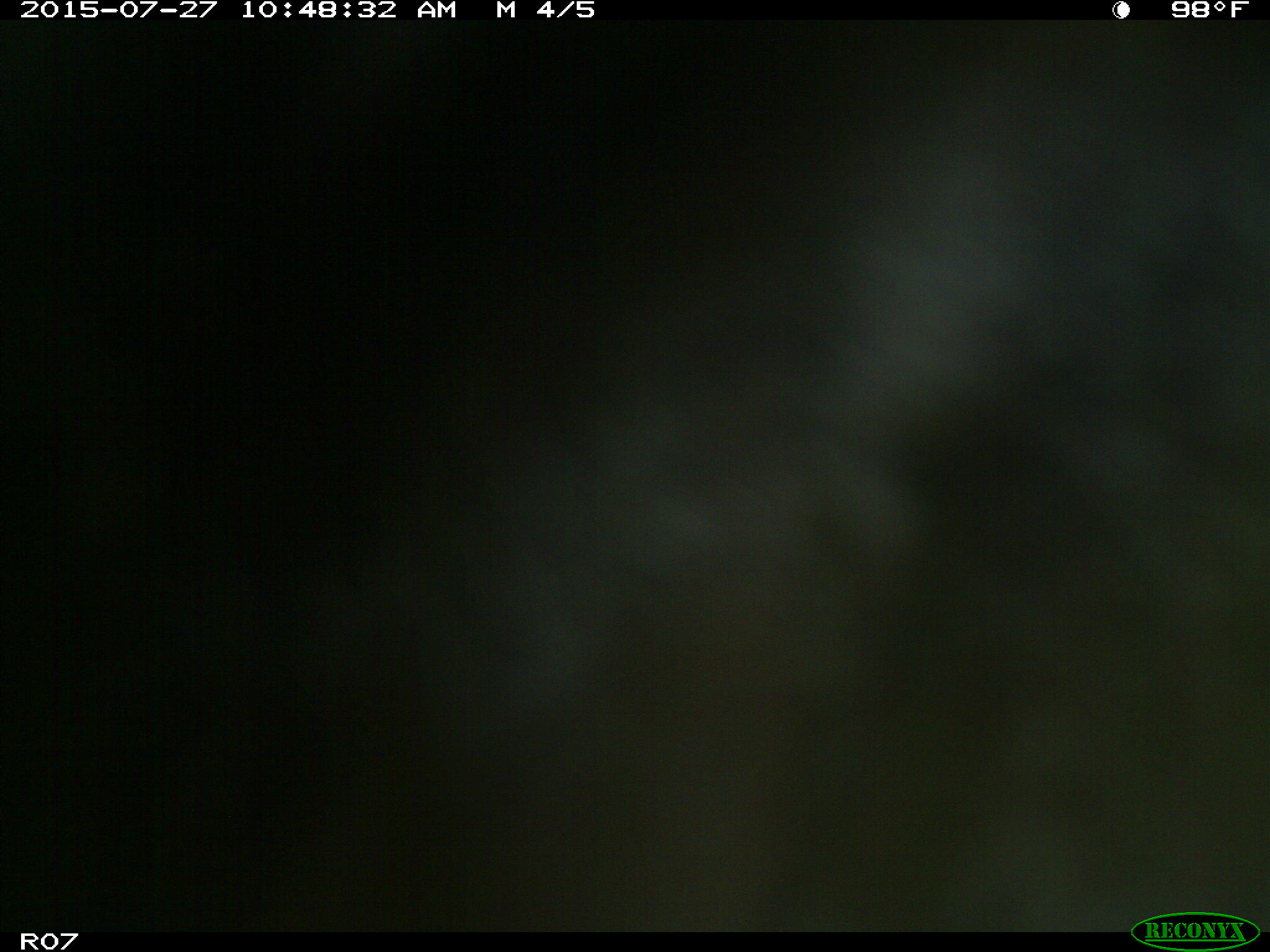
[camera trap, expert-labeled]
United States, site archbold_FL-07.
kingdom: Animalia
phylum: Chordata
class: Mammalia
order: Artiodactyla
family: Bovidae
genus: Bos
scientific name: Bos taurus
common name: domestic cow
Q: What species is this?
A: Bos taurus (domestic cow).